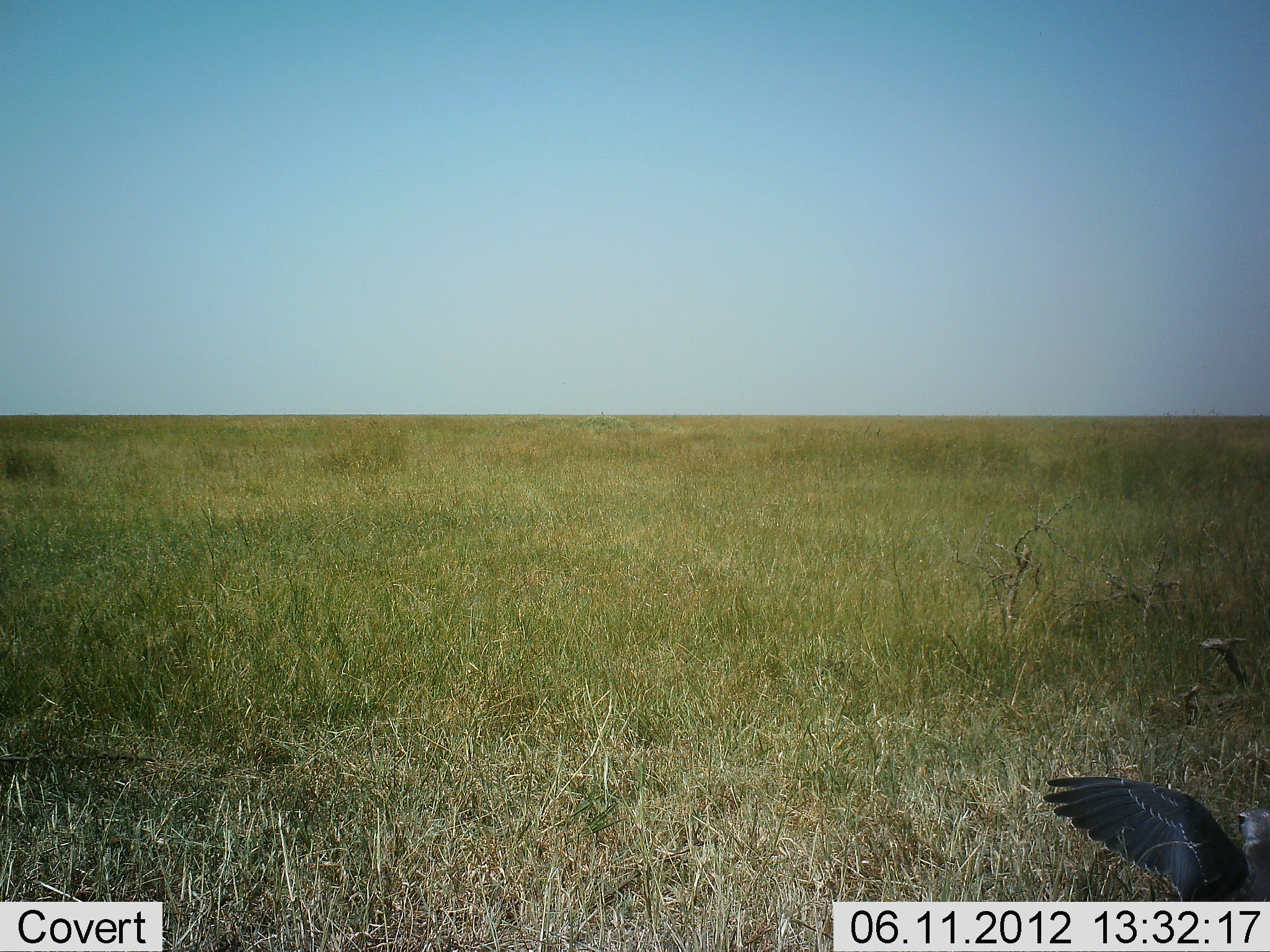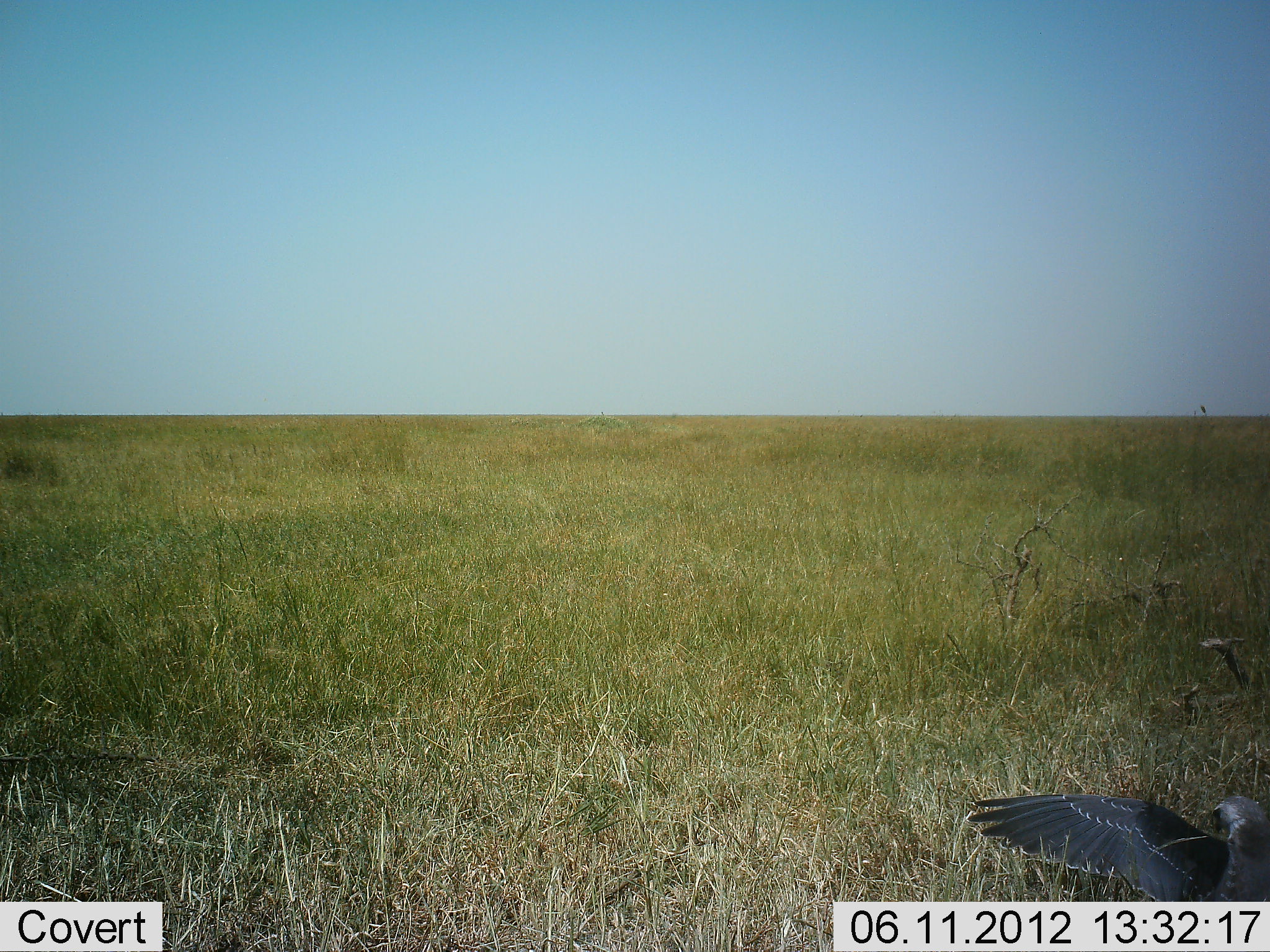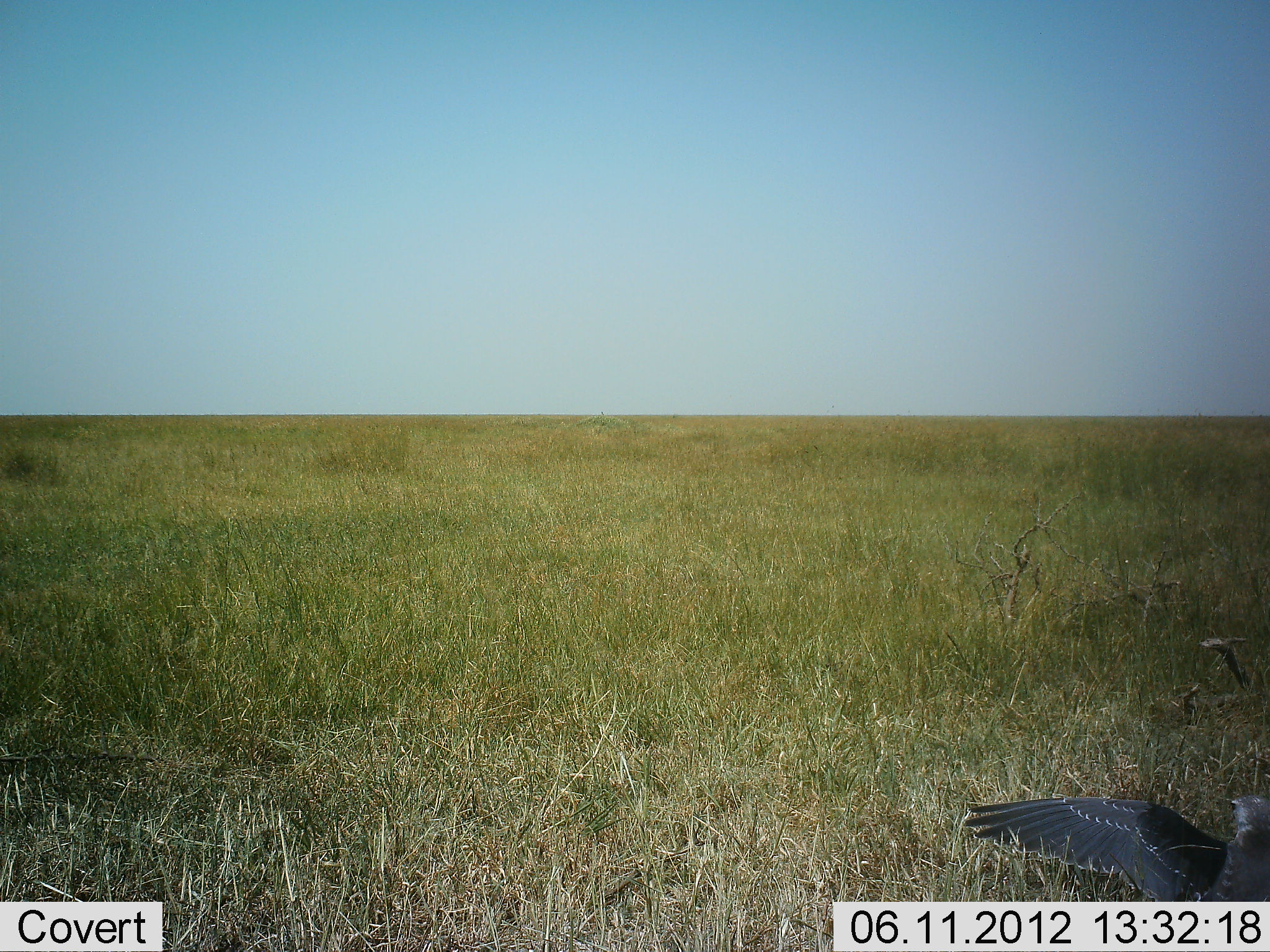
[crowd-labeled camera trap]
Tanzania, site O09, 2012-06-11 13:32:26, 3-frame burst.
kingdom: Animalia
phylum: Chordata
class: Aves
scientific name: Aves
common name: bird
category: otherbird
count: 1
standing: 50%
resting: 10%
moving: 40%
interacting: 0%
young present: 0%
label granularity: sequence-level